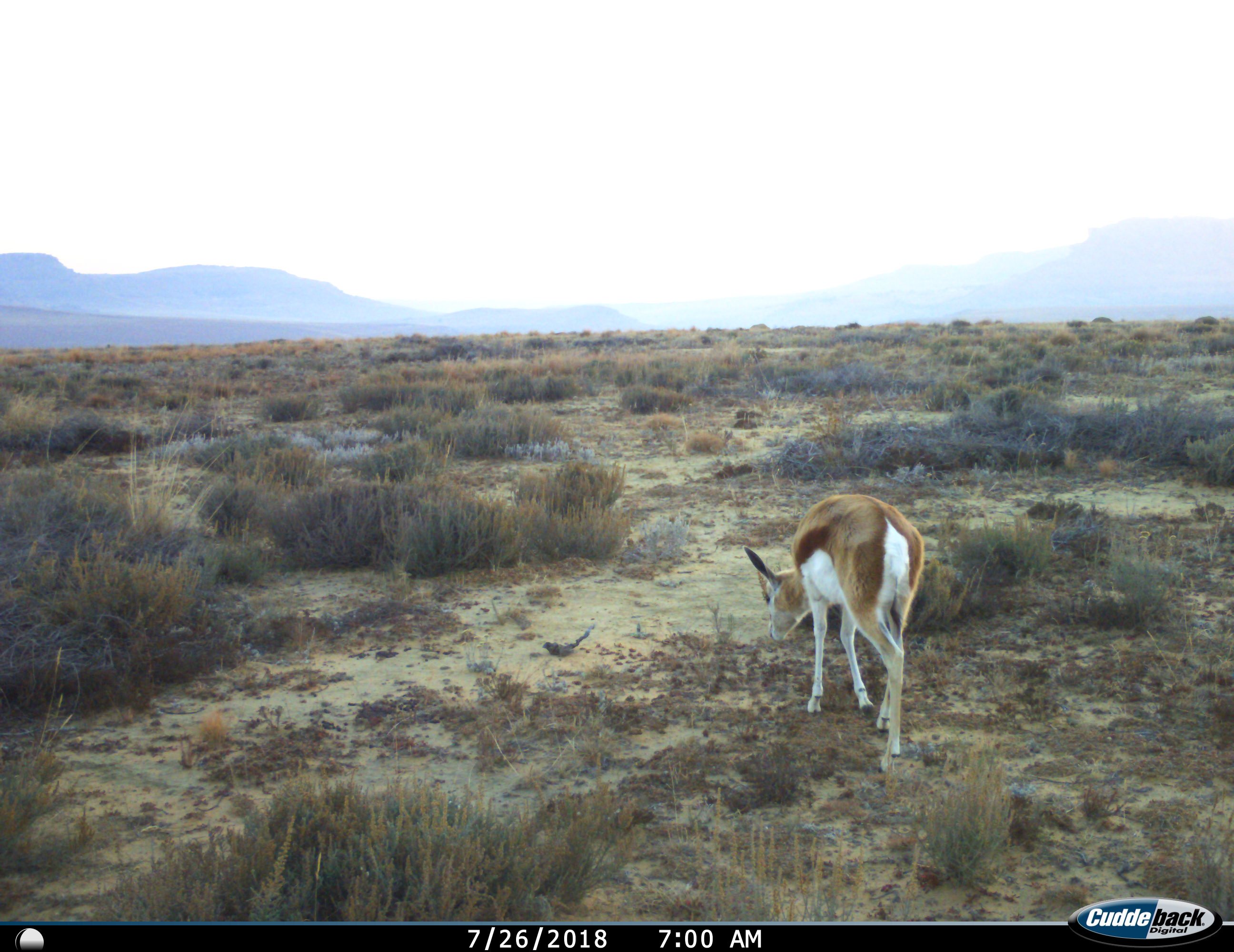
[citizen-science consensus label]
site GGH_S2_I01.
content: unidentified animal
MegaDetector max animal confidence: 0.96